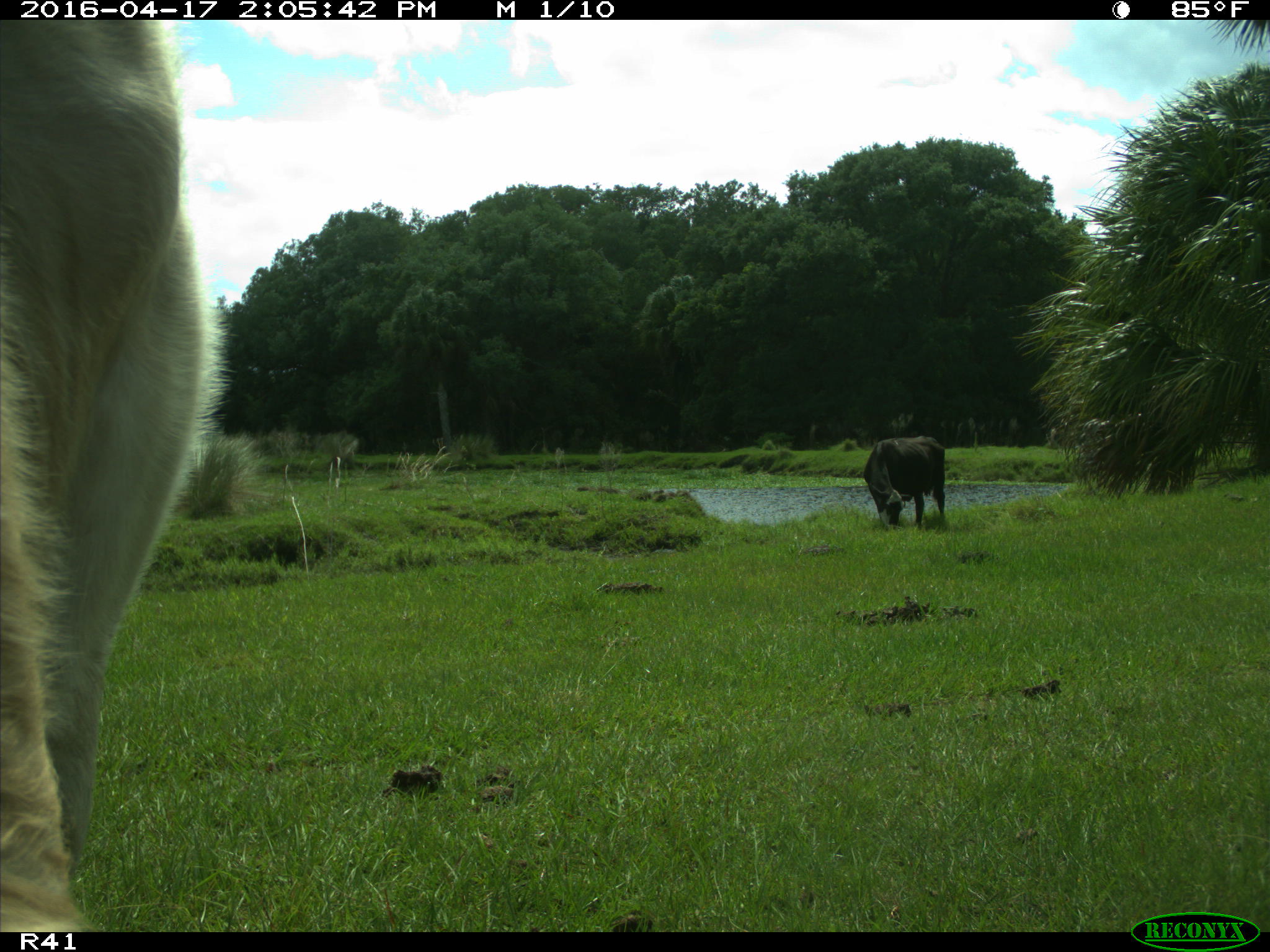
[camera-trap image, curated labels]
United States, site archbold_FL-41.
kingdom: Animalia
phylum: Chordata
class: Mammalia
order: Artiodactyla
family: Bovidae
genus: Bos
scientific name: Bos taurus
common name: domestic cow